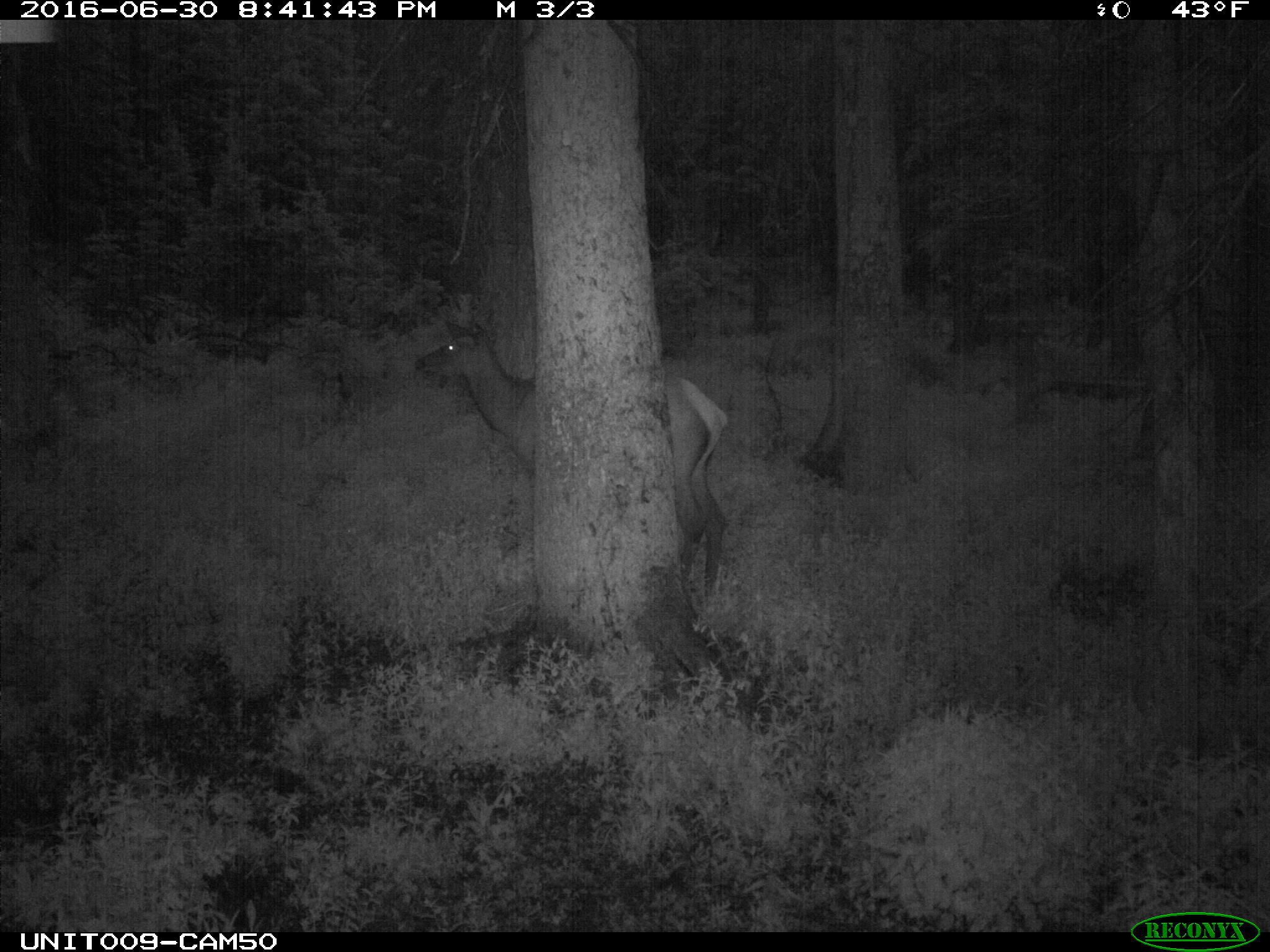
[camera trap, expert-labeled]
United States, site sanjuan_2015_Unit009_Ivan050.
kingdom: Animalia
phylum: Chordata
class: Mammalia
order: Artiodactyla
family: Cervidae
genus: Cervus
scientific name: Cervus elaphus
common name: red deer